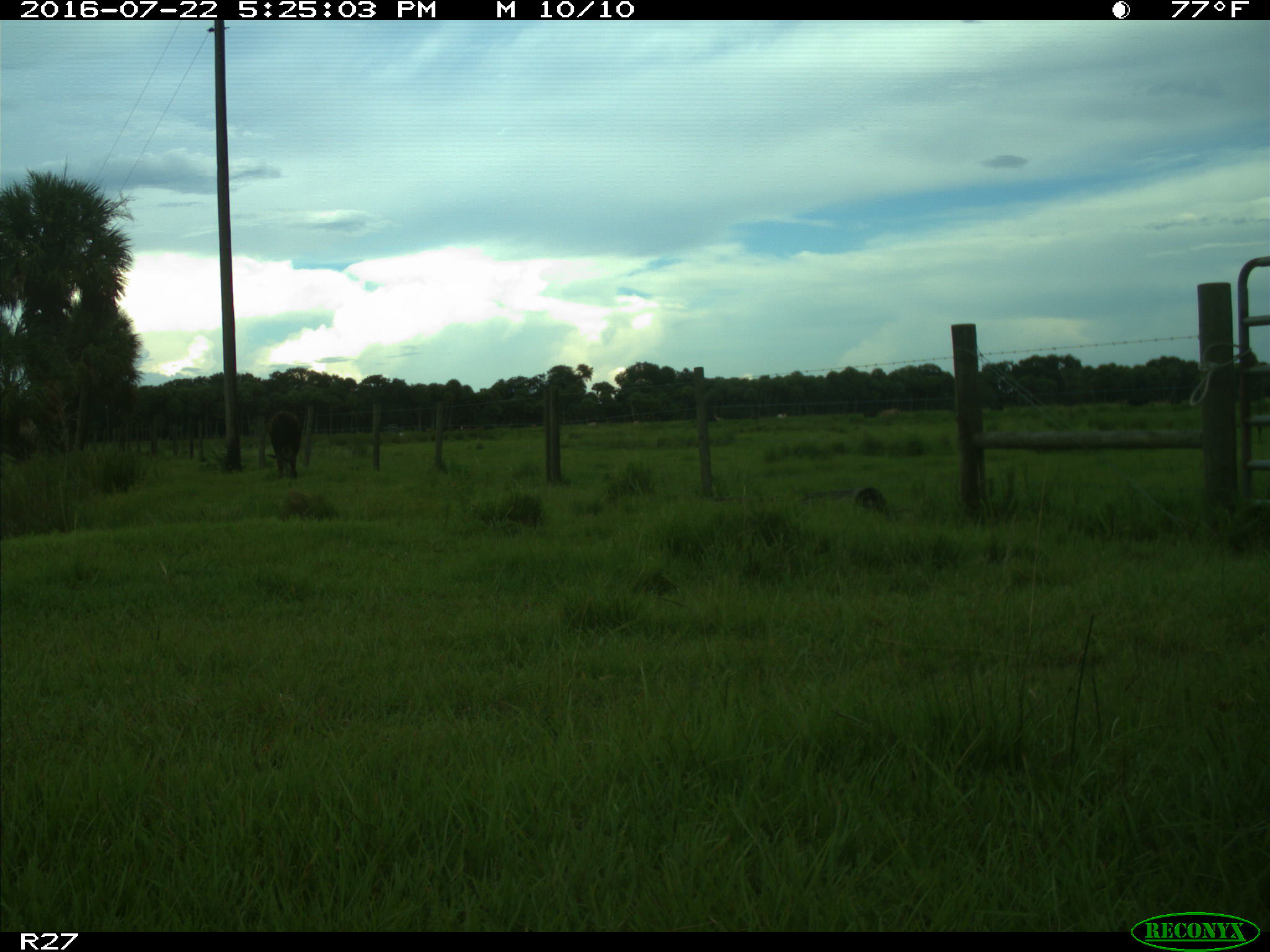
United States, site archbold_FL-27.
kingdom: Animalia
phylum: Chordata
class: Mammalia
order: Artiodactyla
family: Bovidae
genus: Bos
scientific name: Bos taurus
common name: domestic cow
Bos taurus (domestic cow).